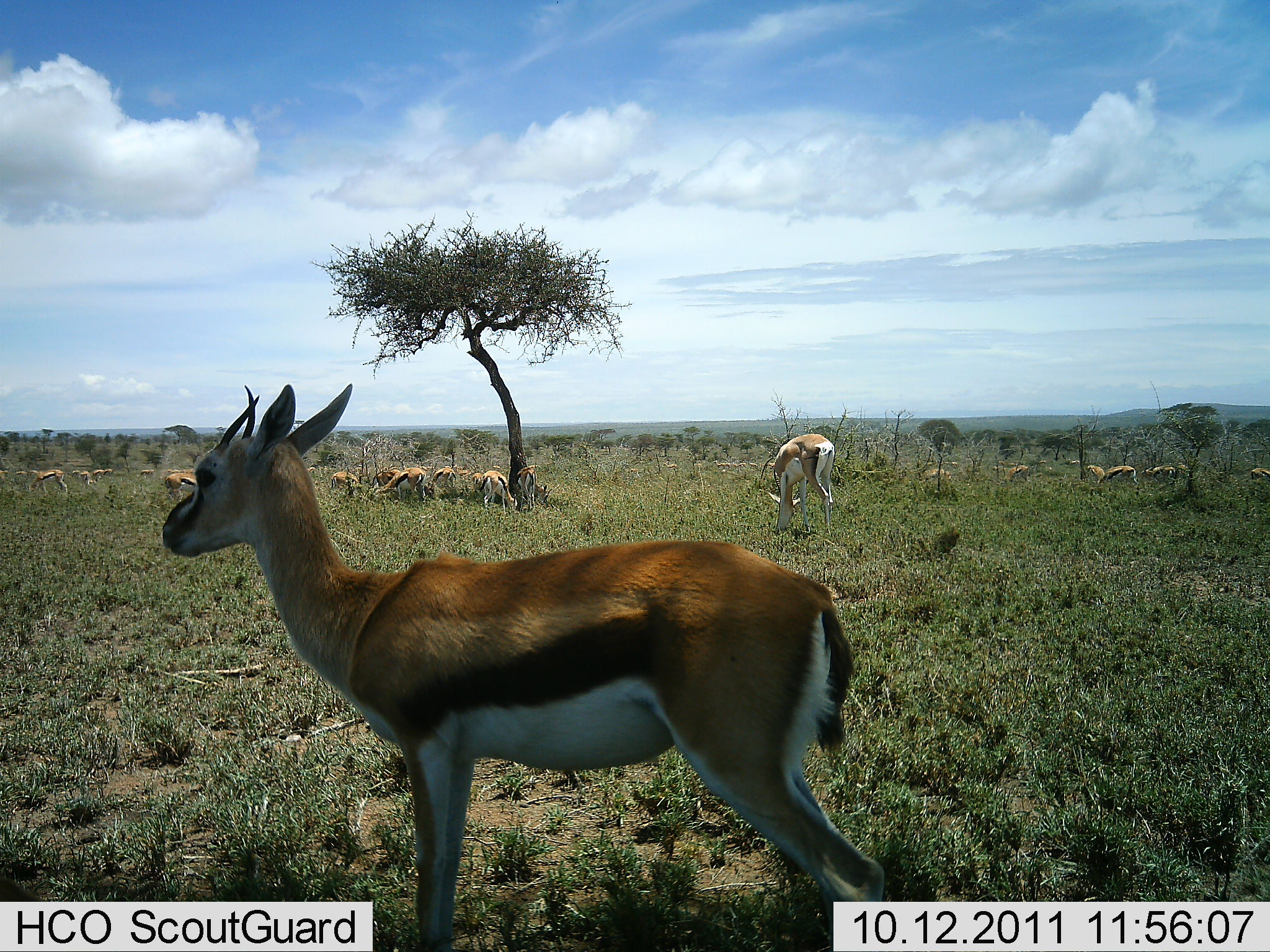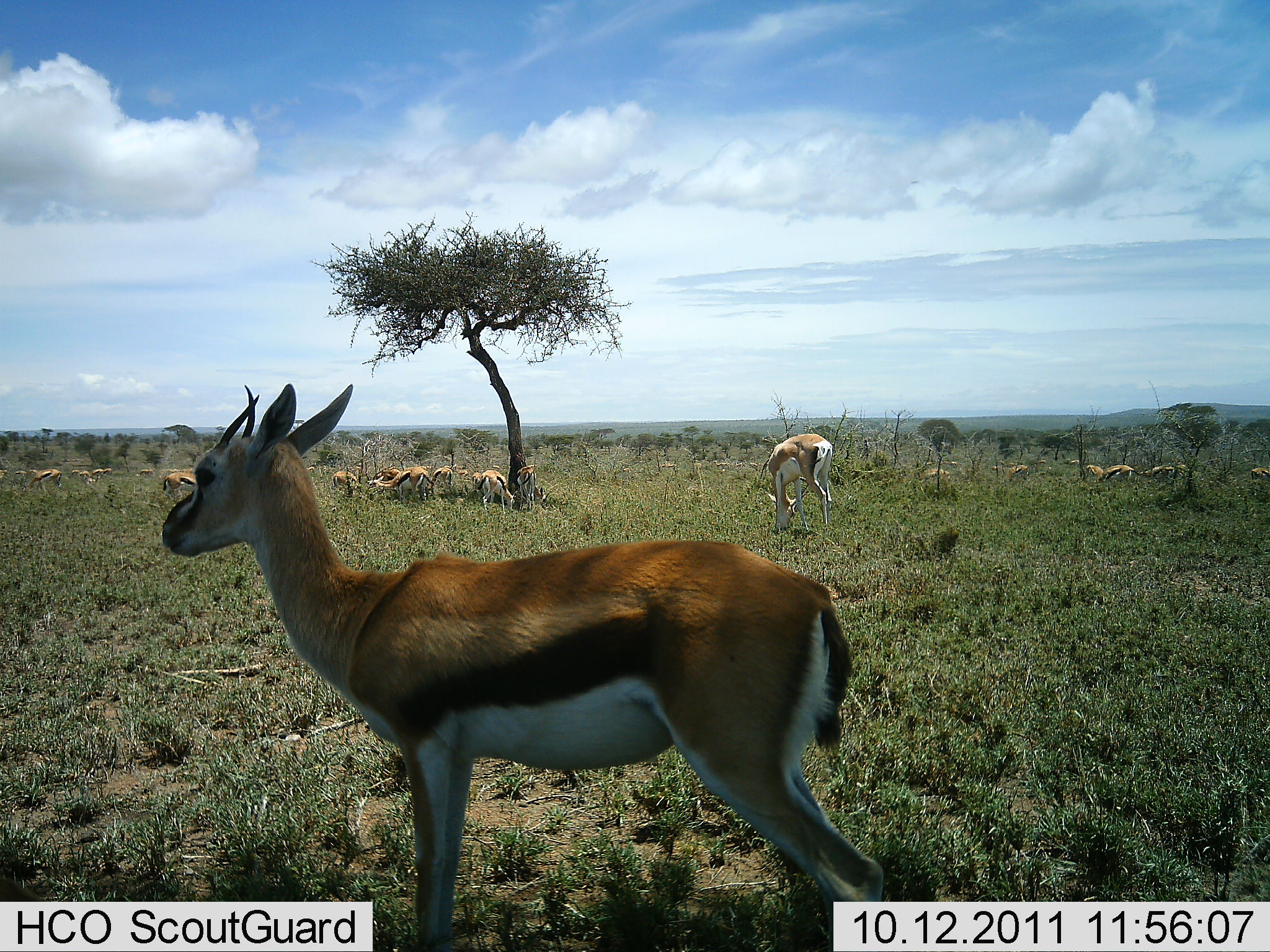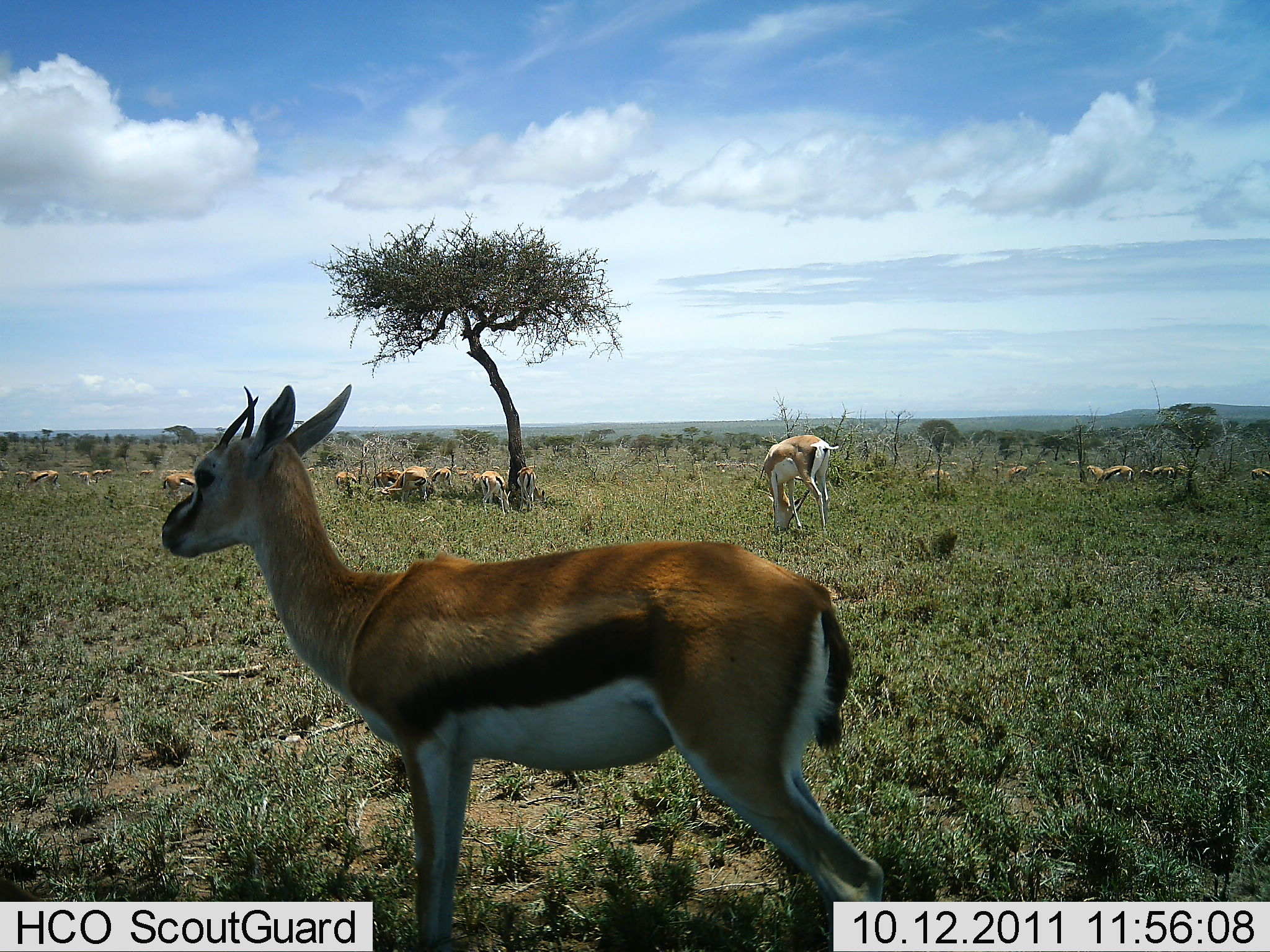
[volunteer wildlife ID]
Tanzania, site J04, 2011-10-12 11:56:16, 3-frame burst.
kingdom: Animalia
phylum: Chordata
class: Mammalia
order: Artiodactyla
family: Bovidae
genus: Eudorcas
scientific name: Eudorcas thomsonii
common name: thomson's gazelle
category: gazellethomsons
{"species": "gazellethomsons (thomson's gazelle) (Eudorcas thomsonii)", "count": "11-50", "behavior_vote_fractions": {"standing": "81%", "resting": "6%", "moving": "6%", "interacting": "0%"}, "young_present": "0%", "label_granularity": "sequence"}